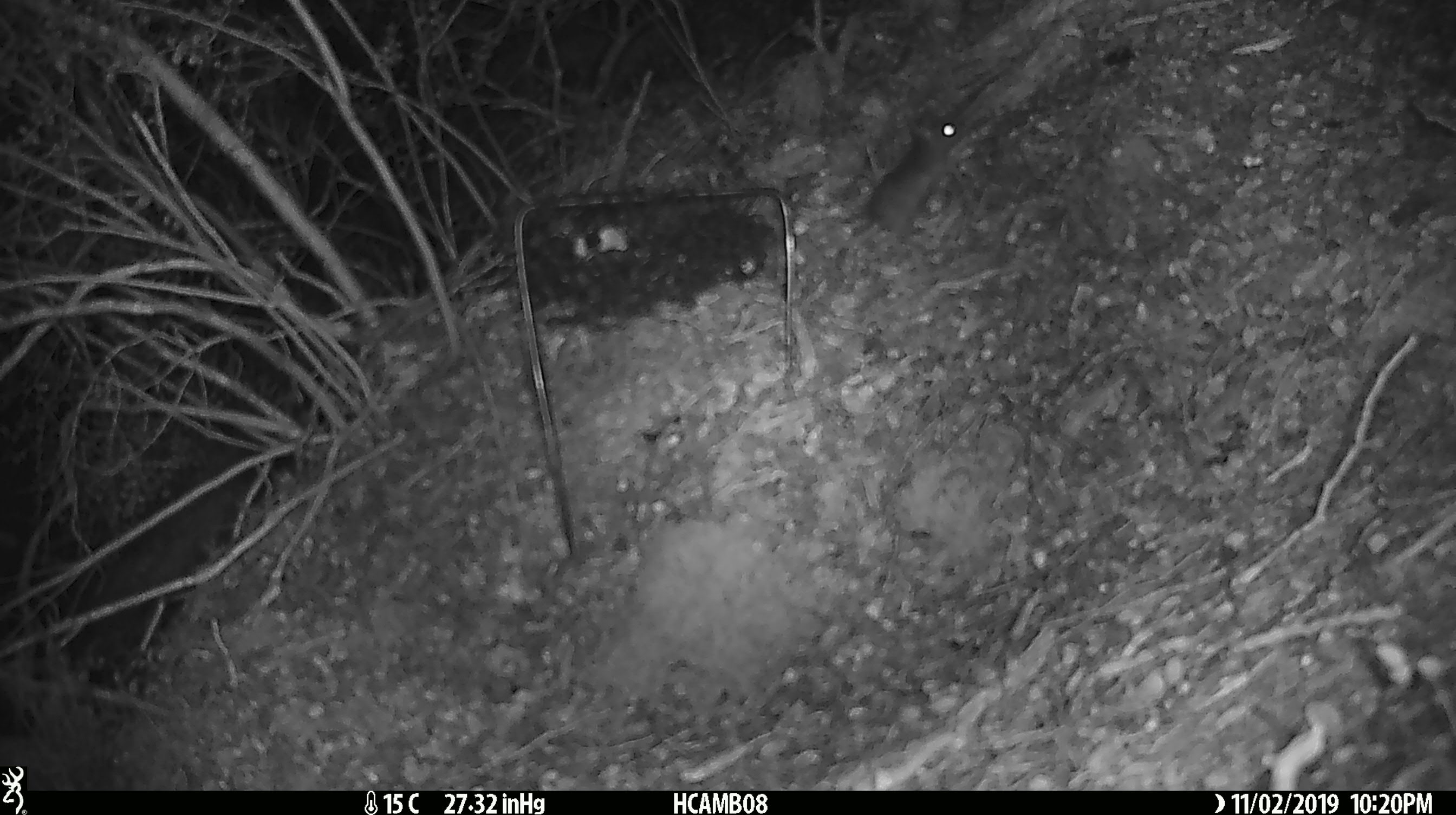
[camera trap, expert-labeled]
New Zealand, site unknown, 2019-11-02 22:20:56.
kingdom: Animalia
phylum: Chordata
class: Mammalia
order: Rodentia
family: Muridae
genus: Mus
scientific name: Mus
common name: mouse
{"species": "mouse (Mus)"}